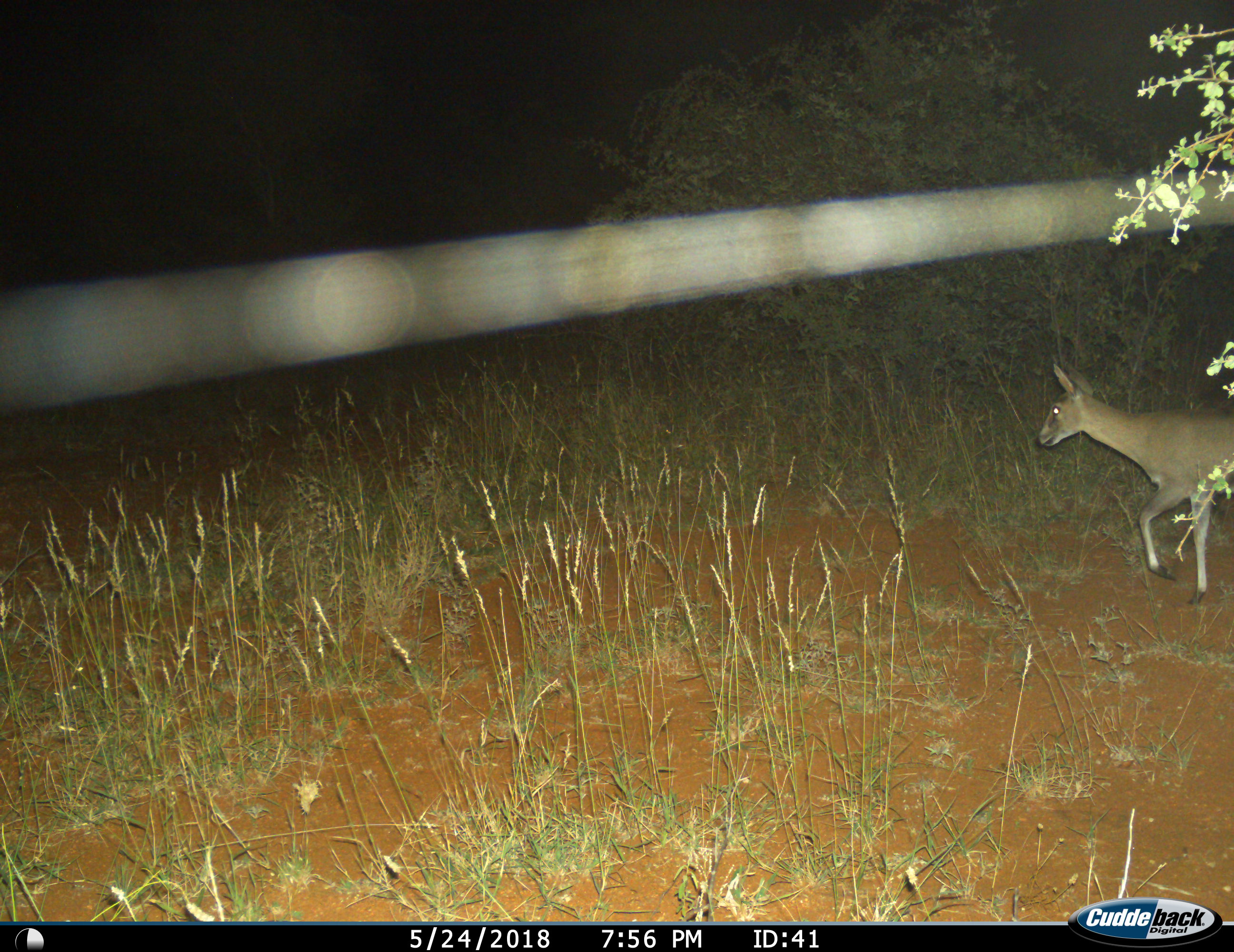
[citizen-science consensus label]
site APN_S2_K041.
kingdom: Animalia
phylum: Chordata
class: Mammalia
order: Artiodactyla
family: Bovidae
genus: Sylvicapra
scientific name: Sylvicapra grimmia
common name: common duiker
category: duikercommongrey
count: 1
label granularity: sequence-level